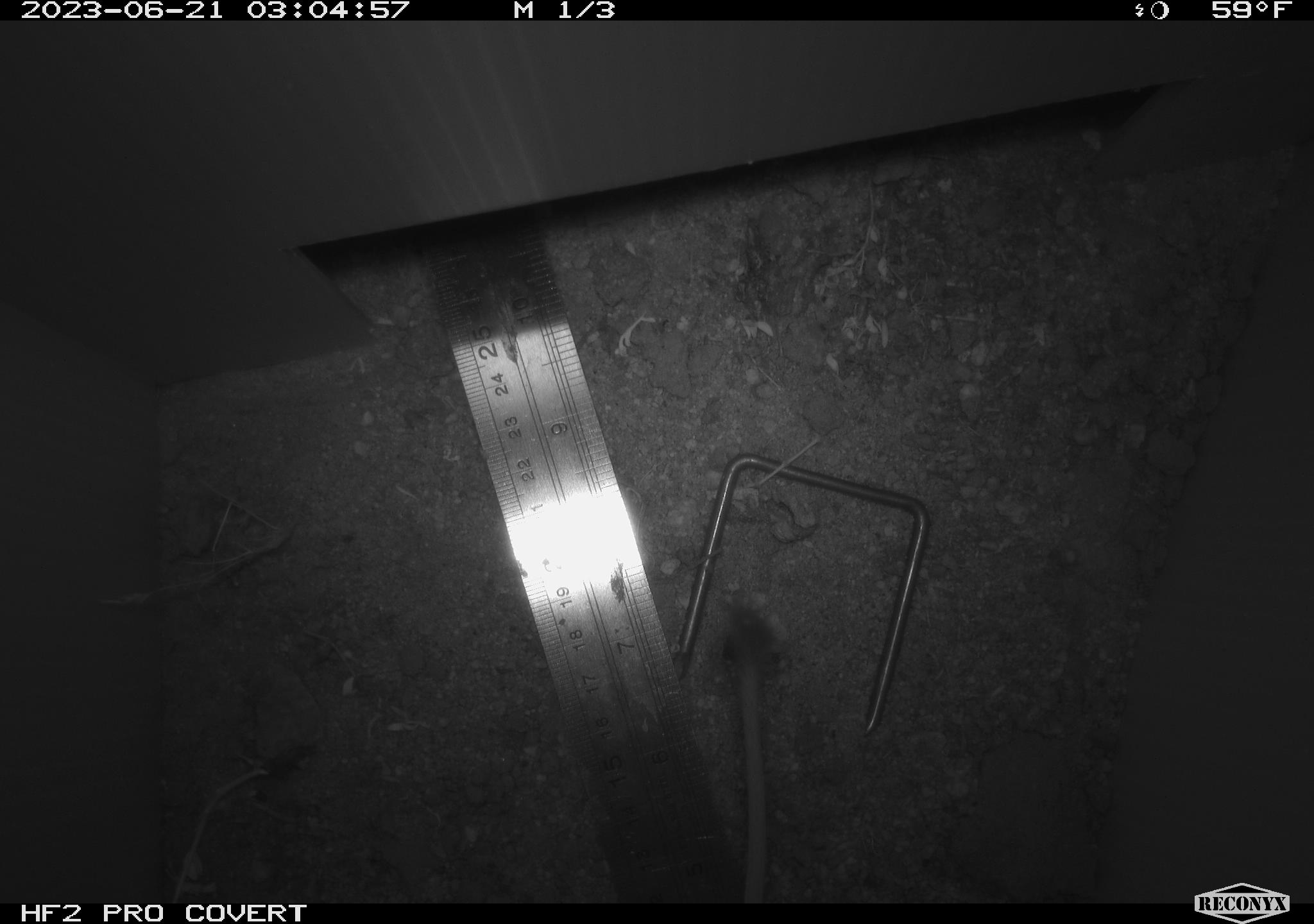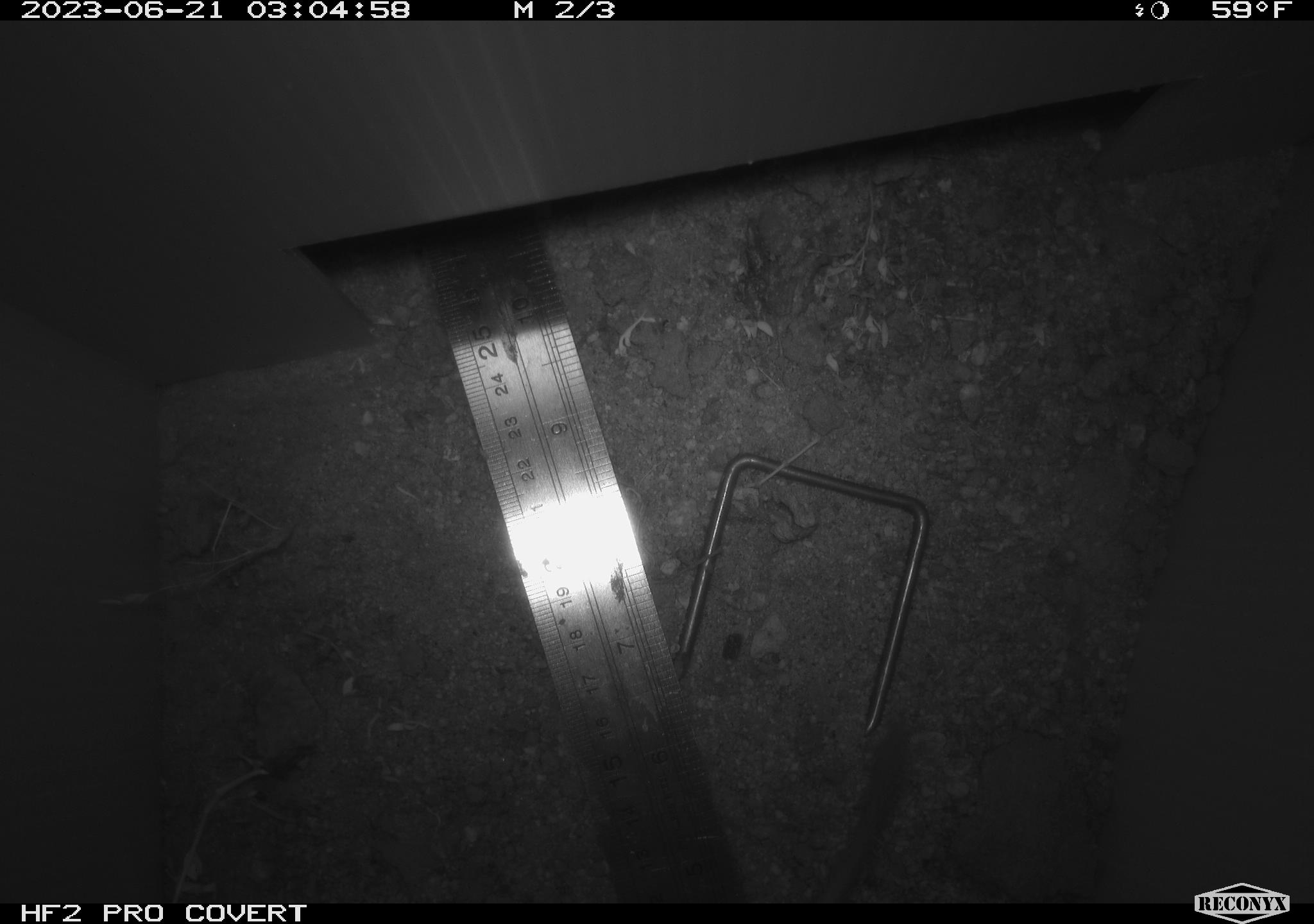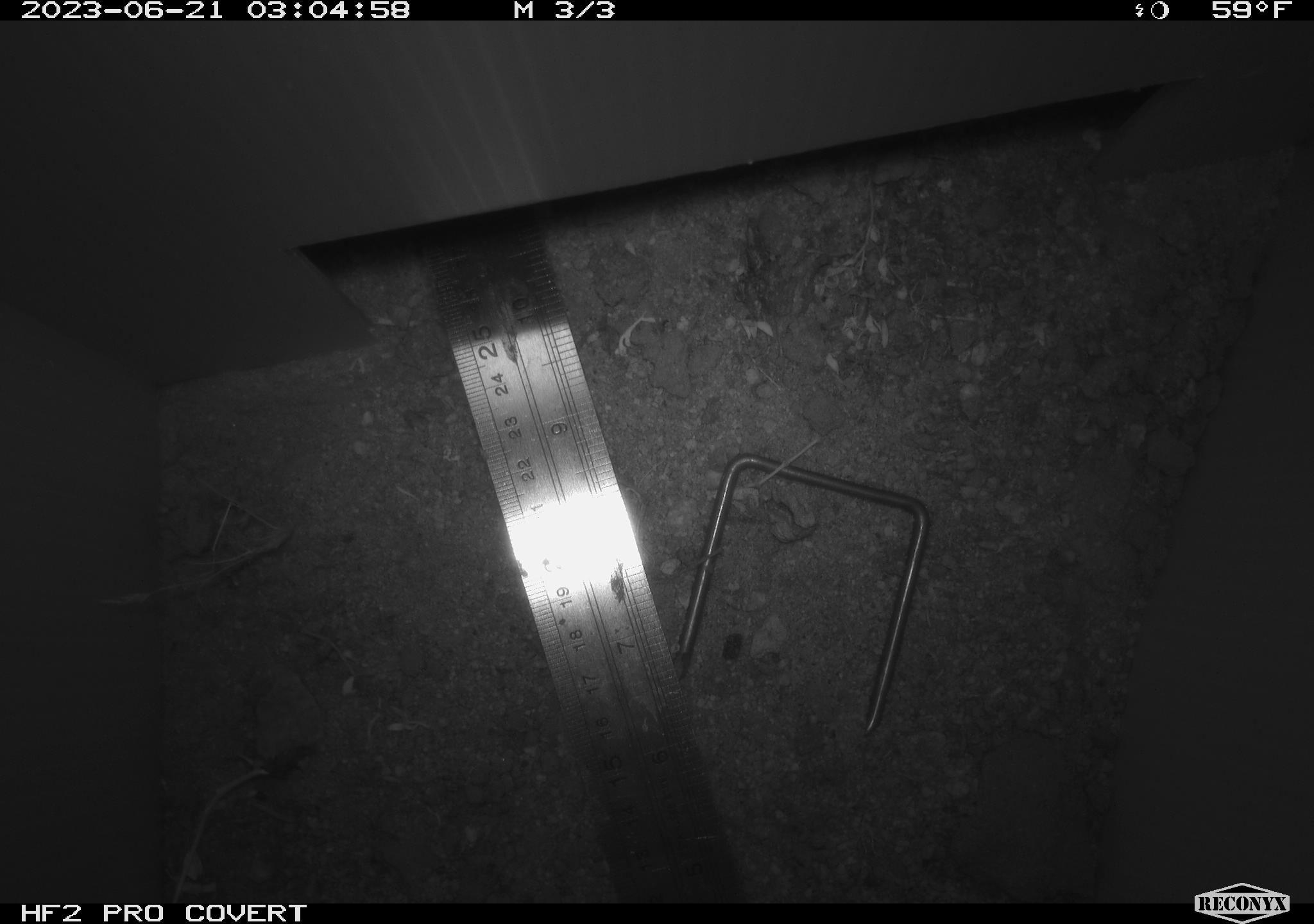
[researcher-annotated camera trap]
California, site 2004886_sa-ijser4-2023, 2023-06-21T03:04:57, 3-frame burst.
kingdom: Animalia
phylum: Chordata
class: Mammalia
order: Rodentia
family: Heteromyidae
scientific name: Heteromyidae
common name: kangaroo rats and pocket mice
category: heteromyidae family